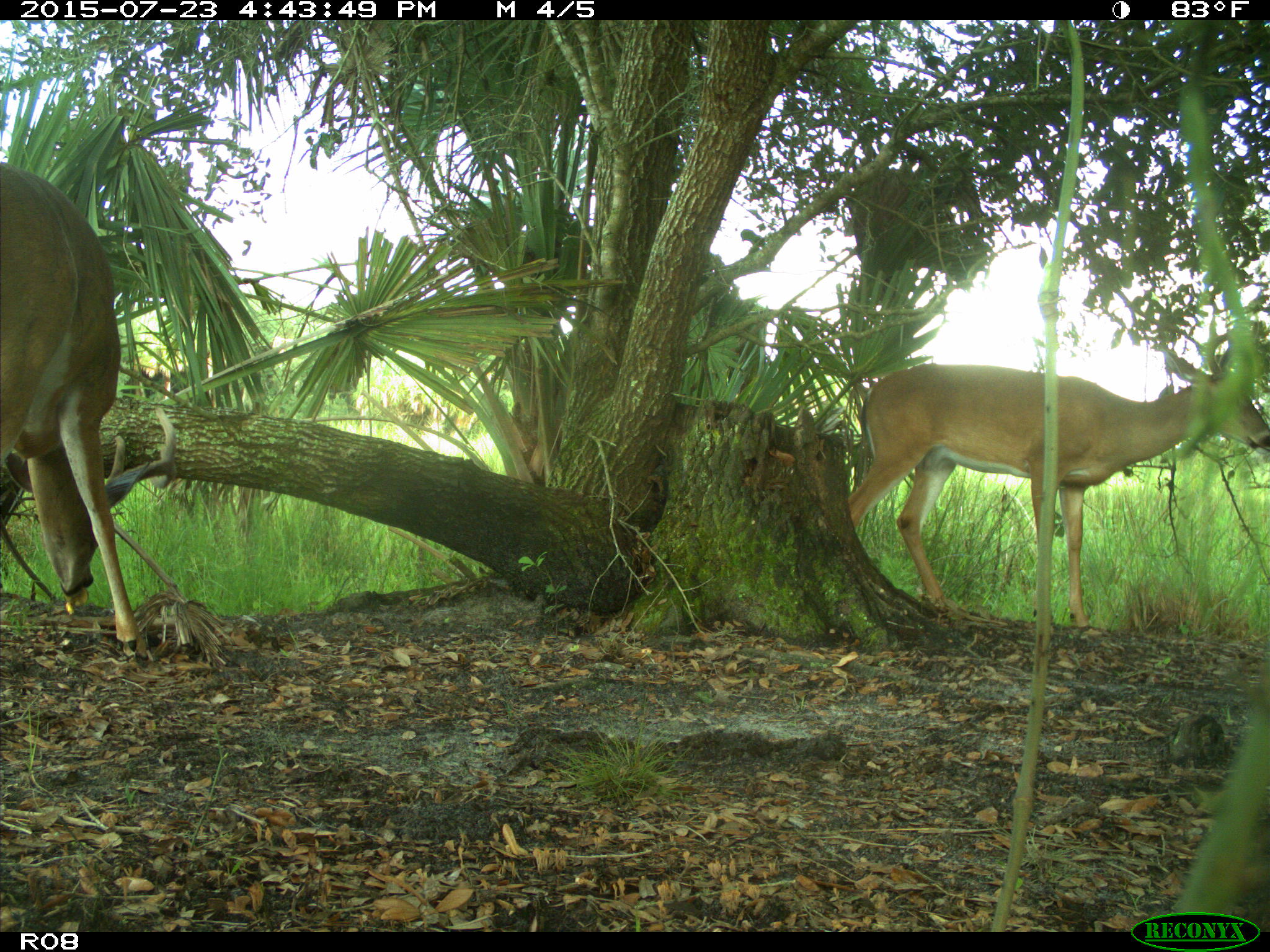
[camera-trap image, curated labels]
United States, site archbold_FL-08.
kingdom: Animalia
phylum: Chordata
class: Mammalia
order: Artiodactyla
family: Cervidae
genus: Odocoileus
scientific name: Odocoileus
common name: deer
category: unidentified deer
Unidentified deer (deer) (Odocoileus).